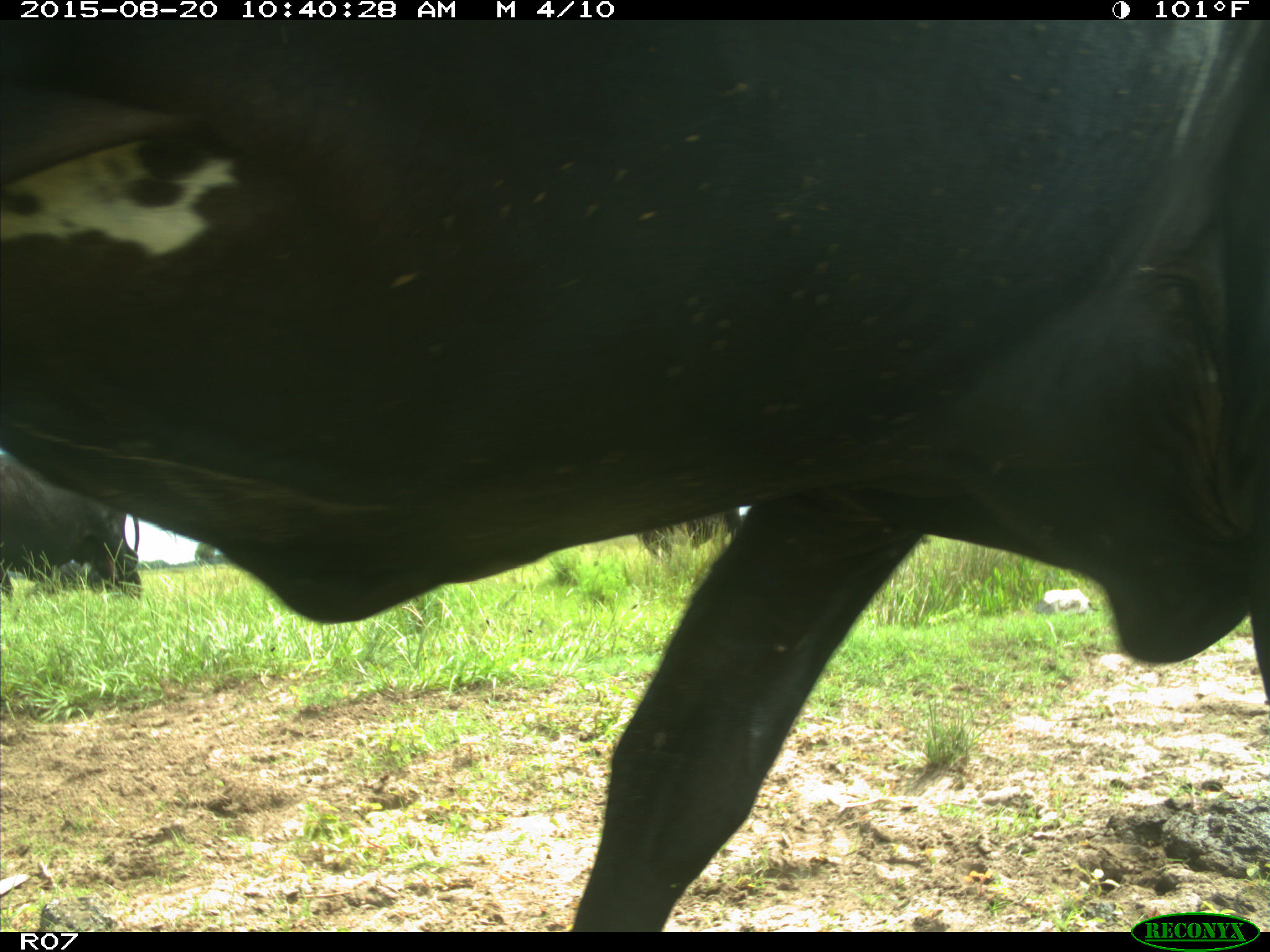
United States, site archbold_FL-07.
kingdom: Animalia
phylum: Chordata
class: Mammalia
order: Artiodactyla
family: Bovidae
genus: Bos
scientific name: Bos taurus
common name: domestic cow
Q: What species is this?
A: Bos taurus (domestic cow).